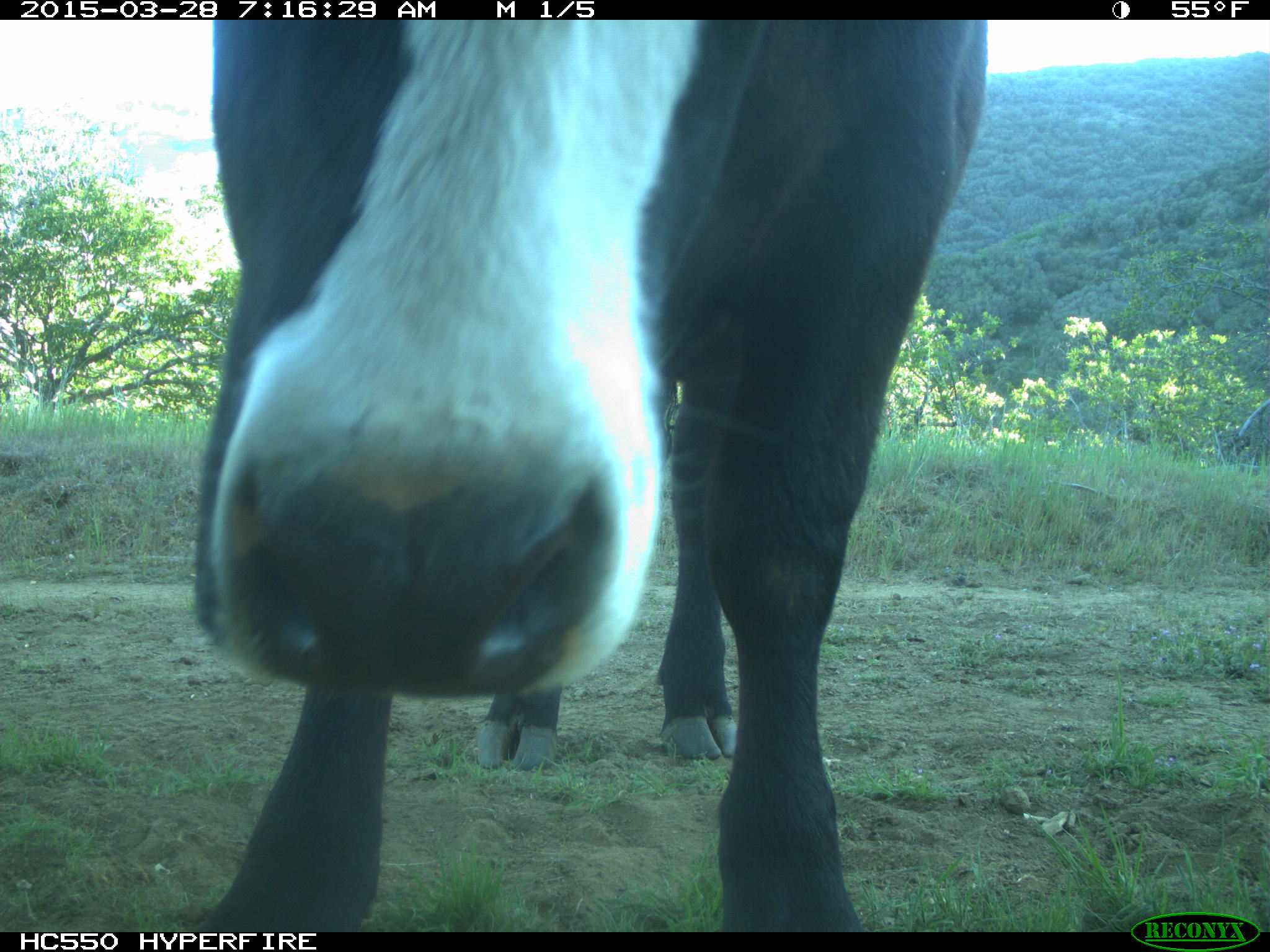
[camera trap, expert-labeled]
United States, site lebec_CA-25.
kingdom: Animalia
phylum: Chordata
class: Mammalia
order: Artiodactyla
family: Bovidae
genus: Bos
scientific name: Bos taurus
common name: domestic cow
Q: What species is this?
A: Bos taurus (domestic cow).